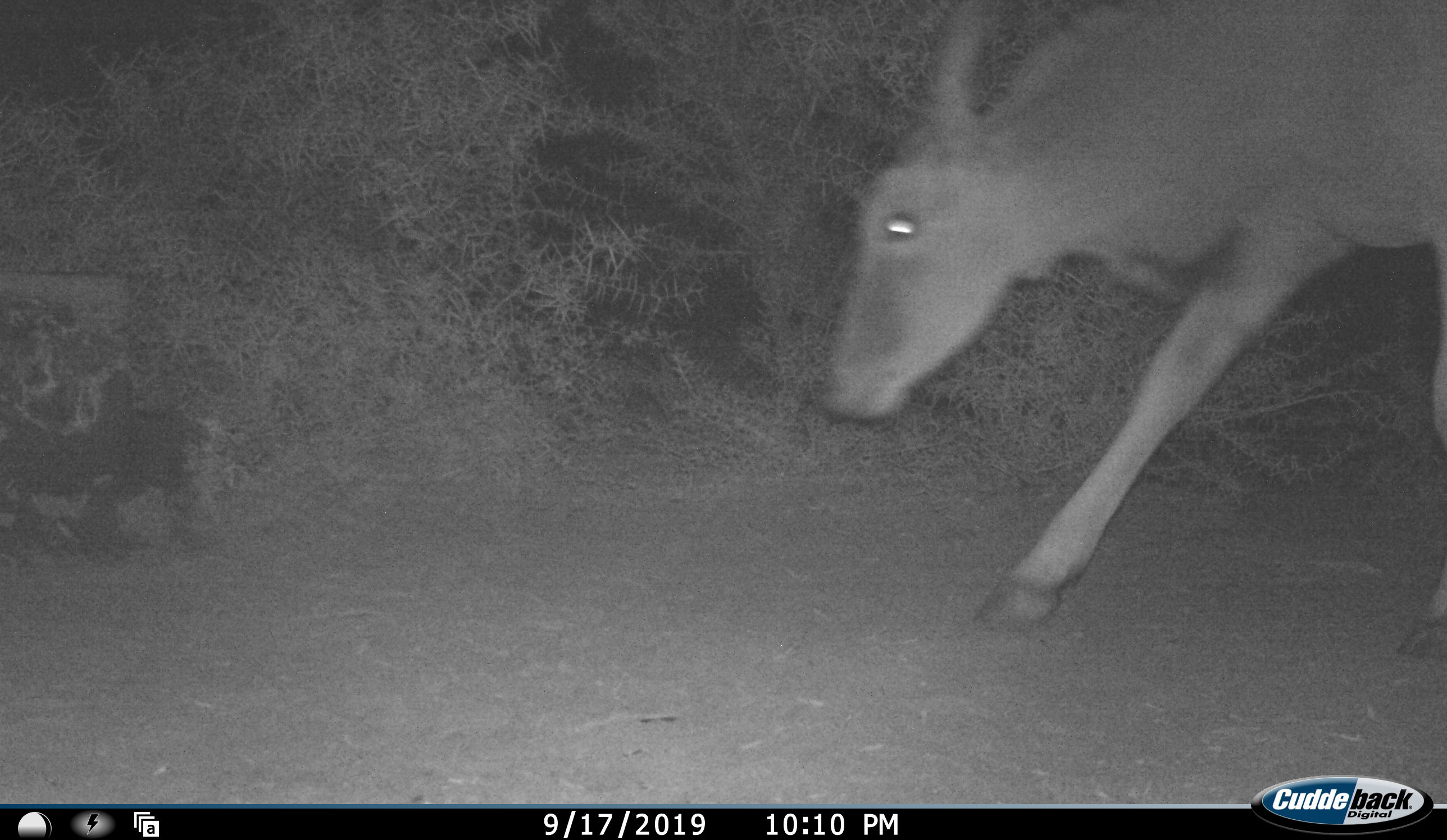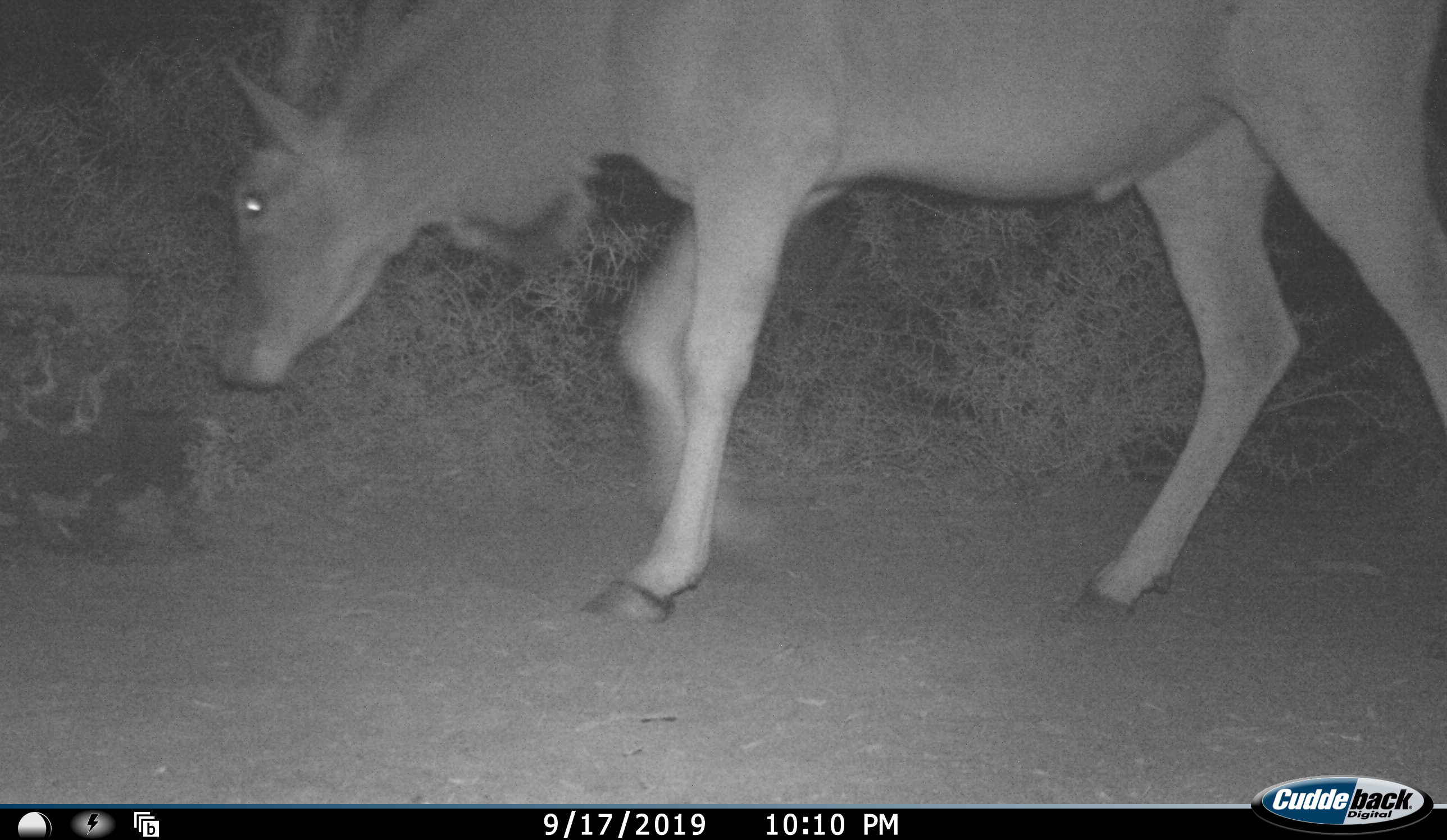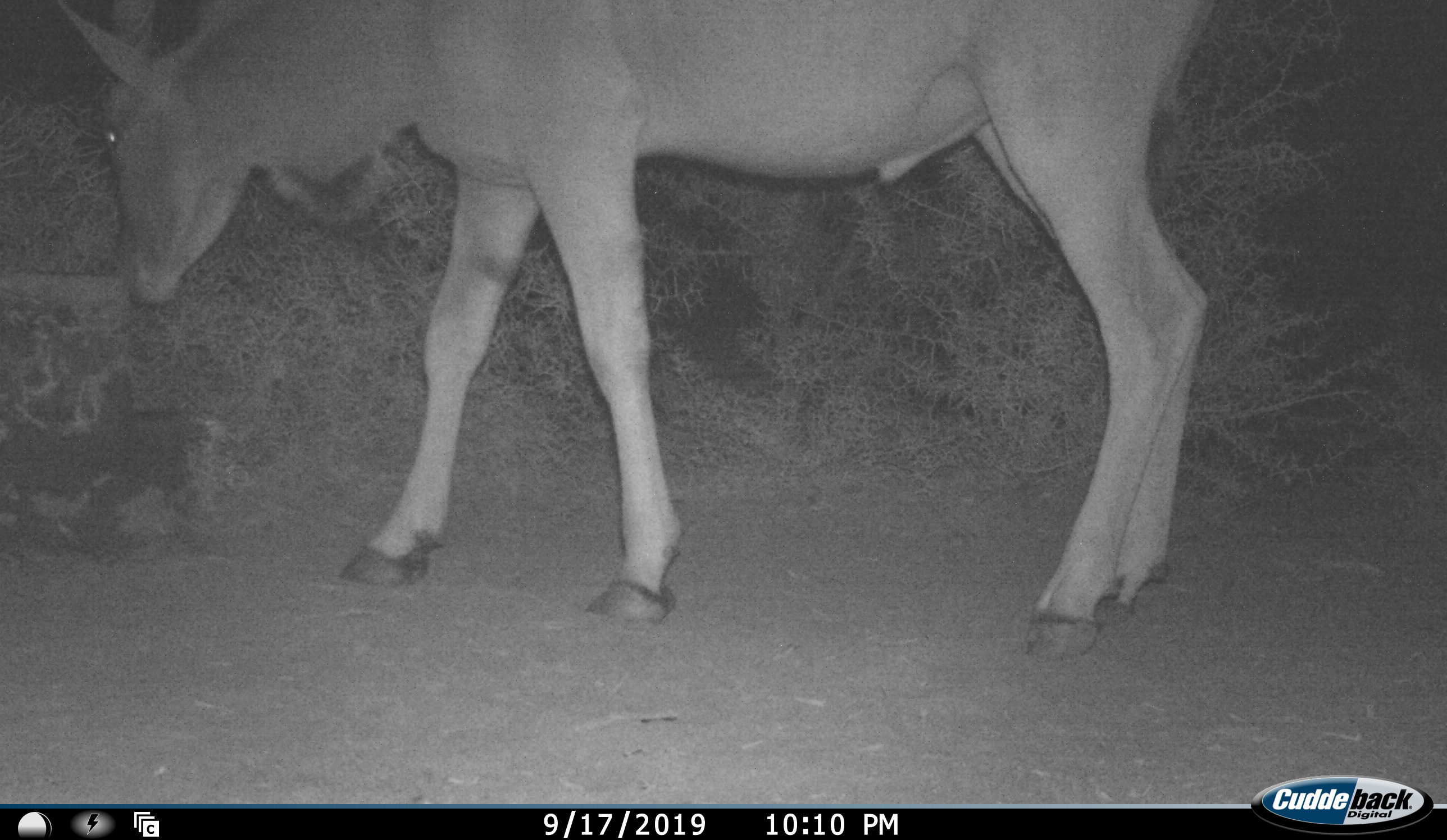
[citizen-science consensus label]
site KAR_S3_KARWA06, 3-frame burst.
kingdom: Animalia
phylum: Chordata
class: Mammalia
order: Artiodactyla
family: Bovidae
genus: Tragelaphus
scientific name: Tragelaphus oryx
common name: eland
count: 1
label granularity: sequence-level